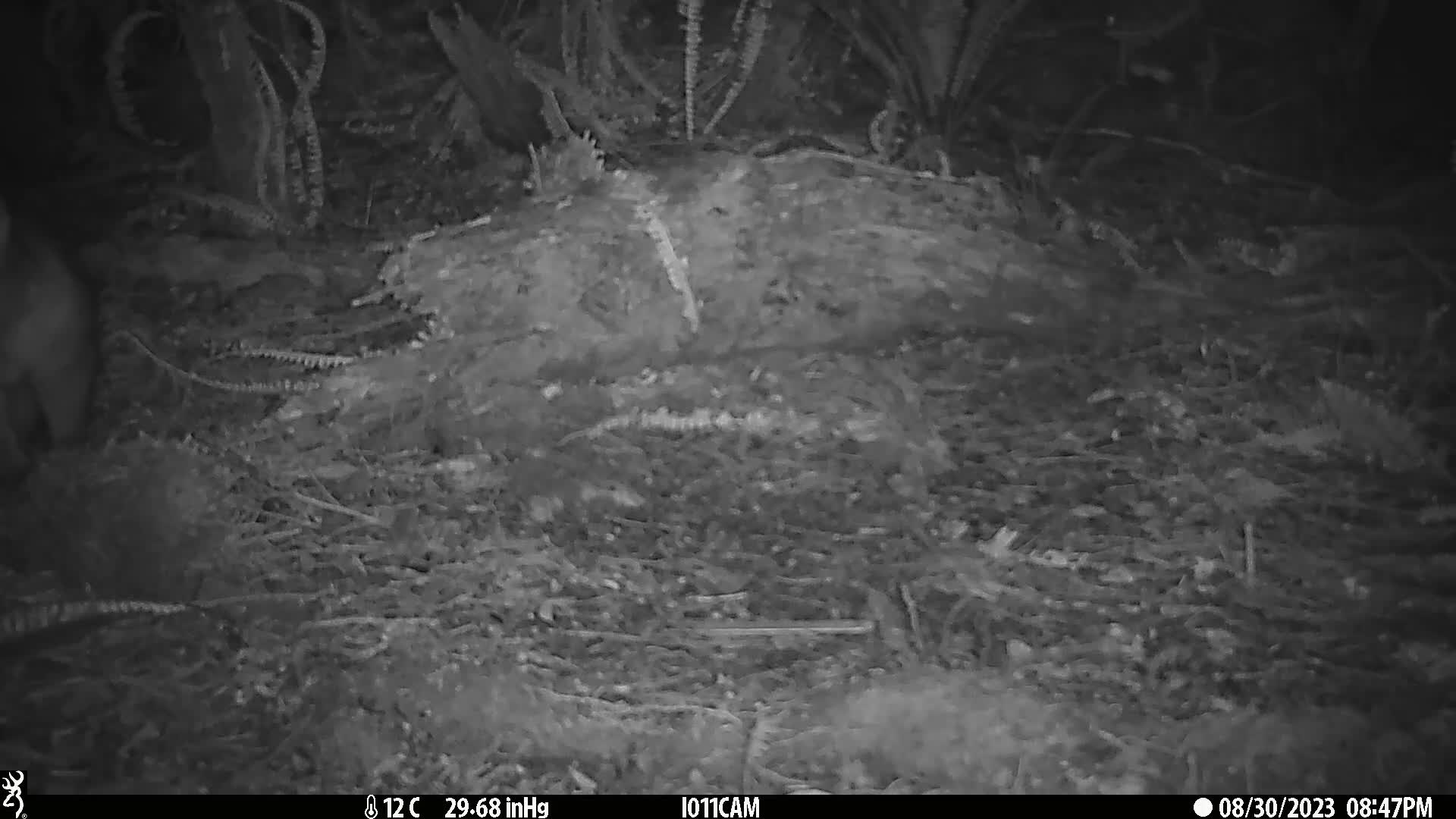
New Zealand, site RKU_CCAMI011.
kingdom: Animalia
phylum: Chordata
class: Mammalia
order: Diprotodontia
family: Phalangeridae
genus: Trichosurus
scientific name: Trichosurus vulpecula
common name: common brushtail possum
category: possum